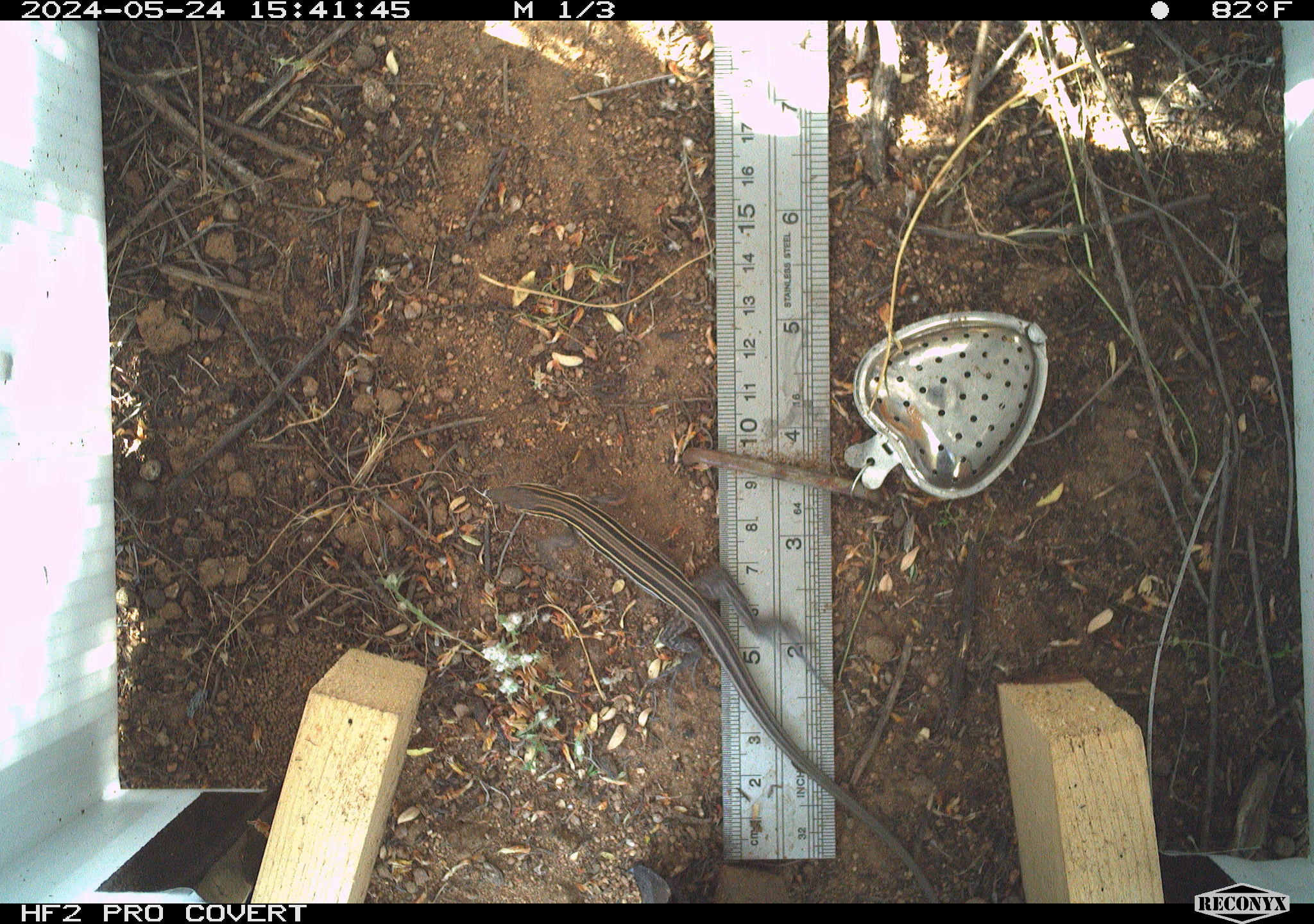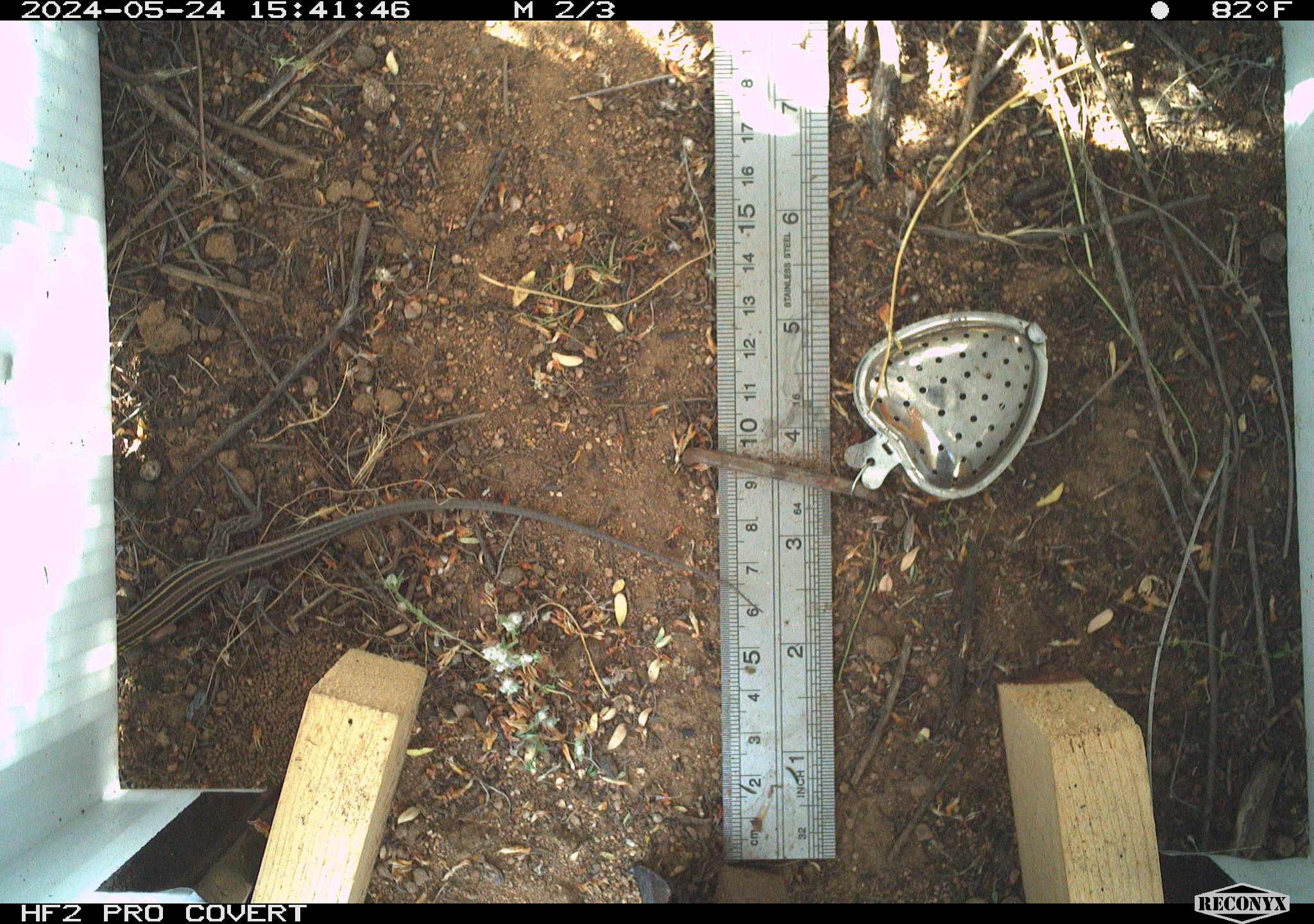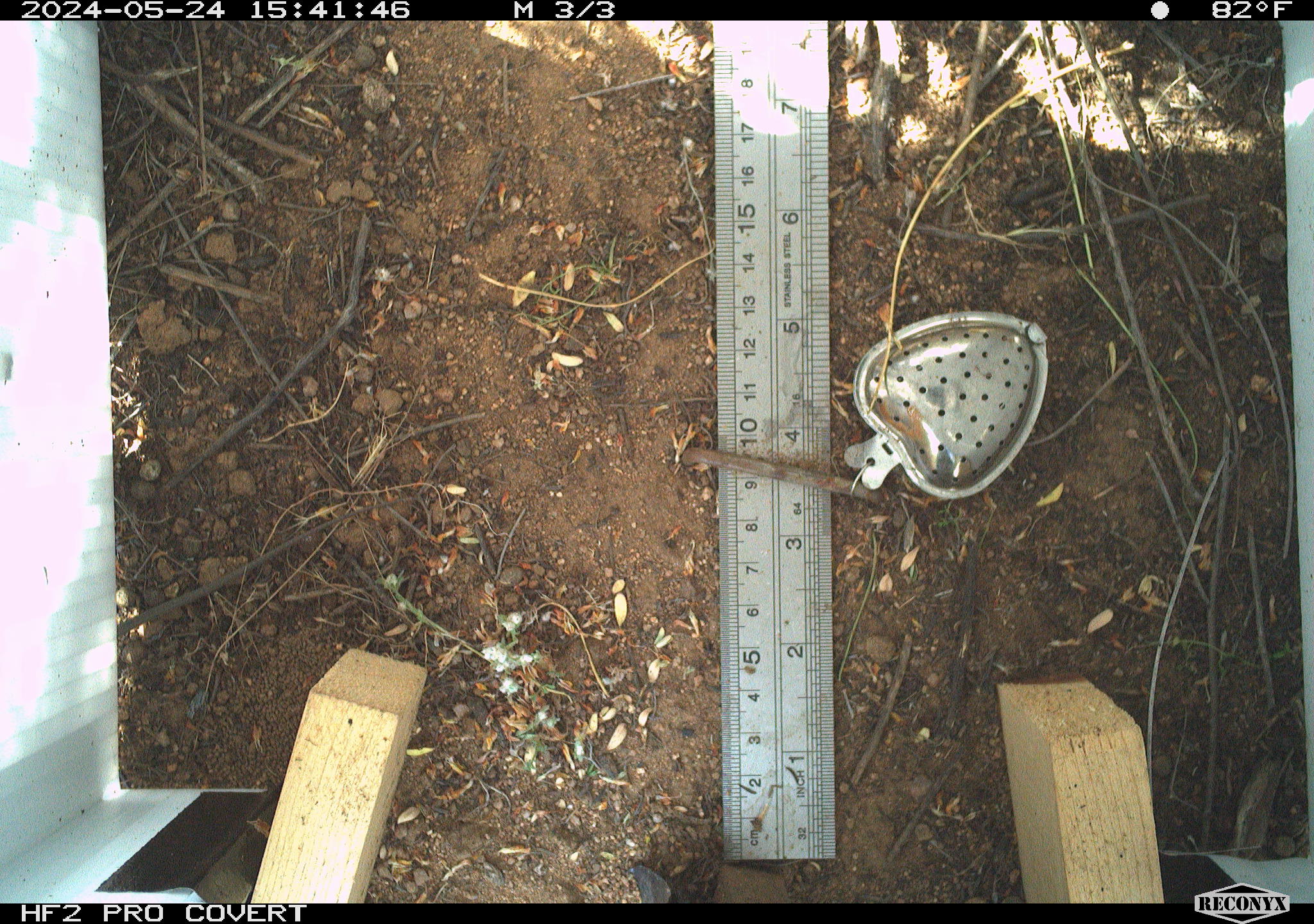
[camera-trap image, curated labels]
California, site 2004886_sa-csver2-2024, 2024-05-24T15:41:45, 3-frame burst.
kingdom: Animalia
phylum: Chordata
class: Reptilia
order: Squamata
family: Scincidae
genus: Plestiodon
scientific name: Plestiodon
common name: blue-tailed skinks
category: plestiodon species